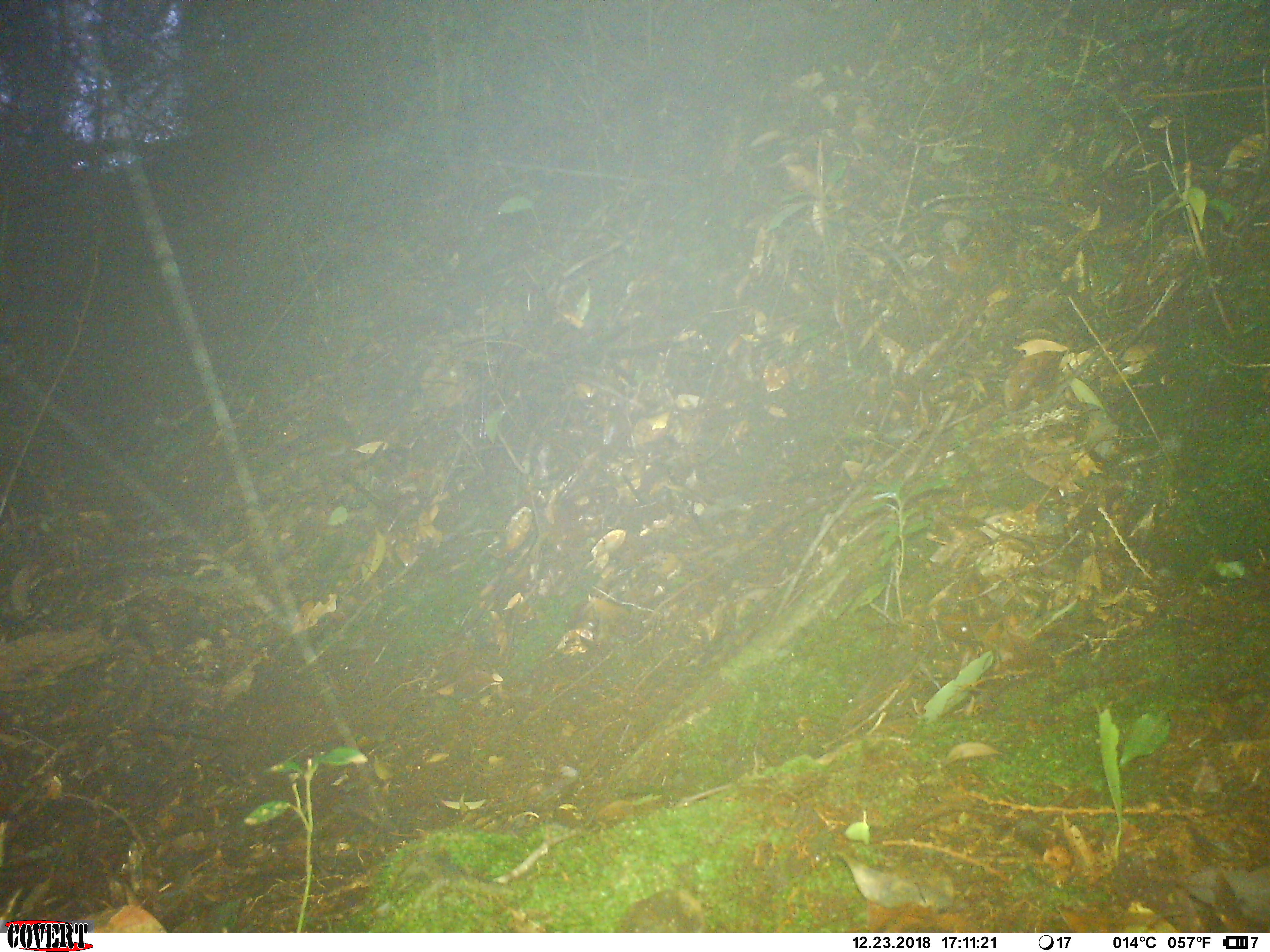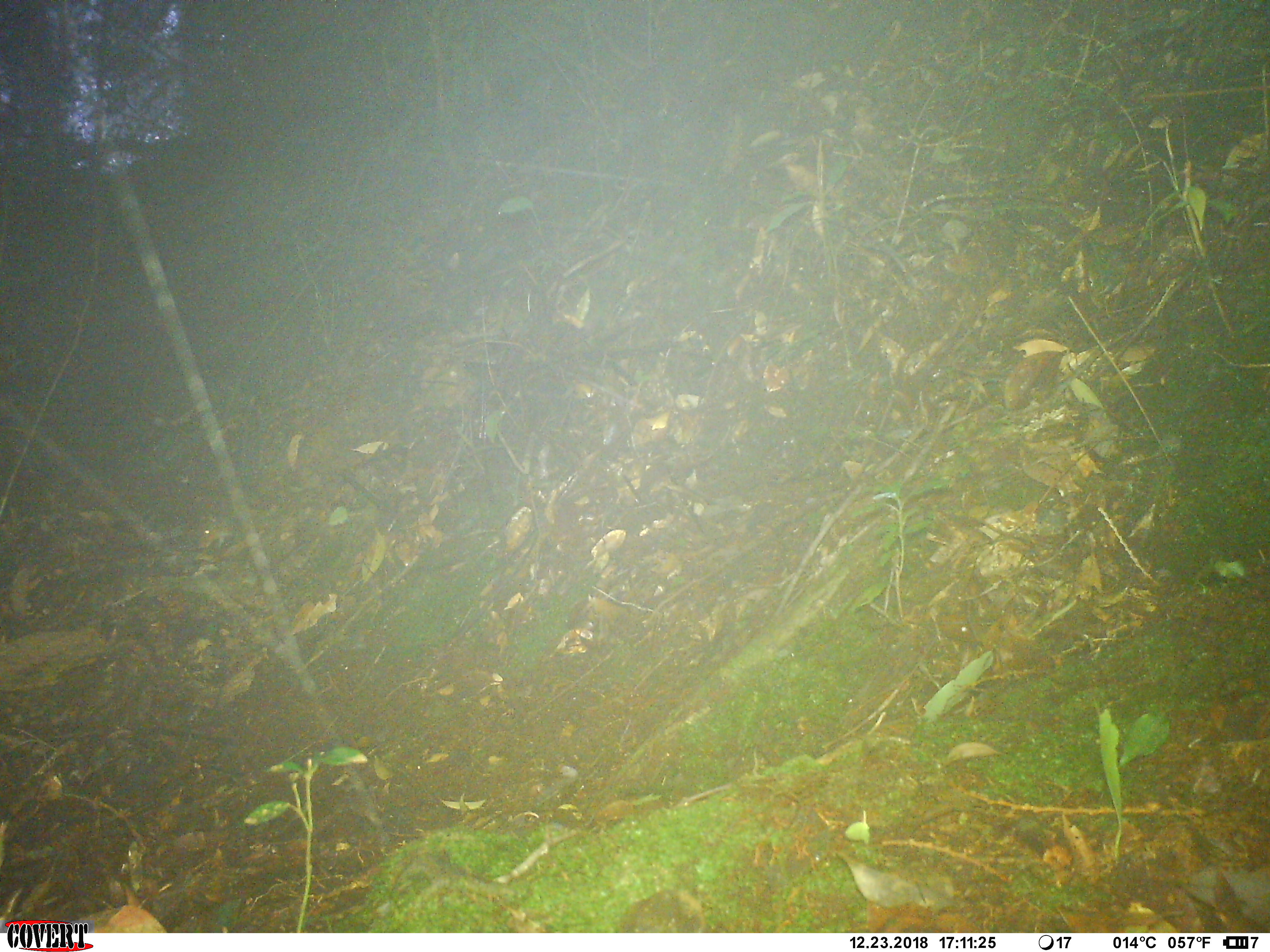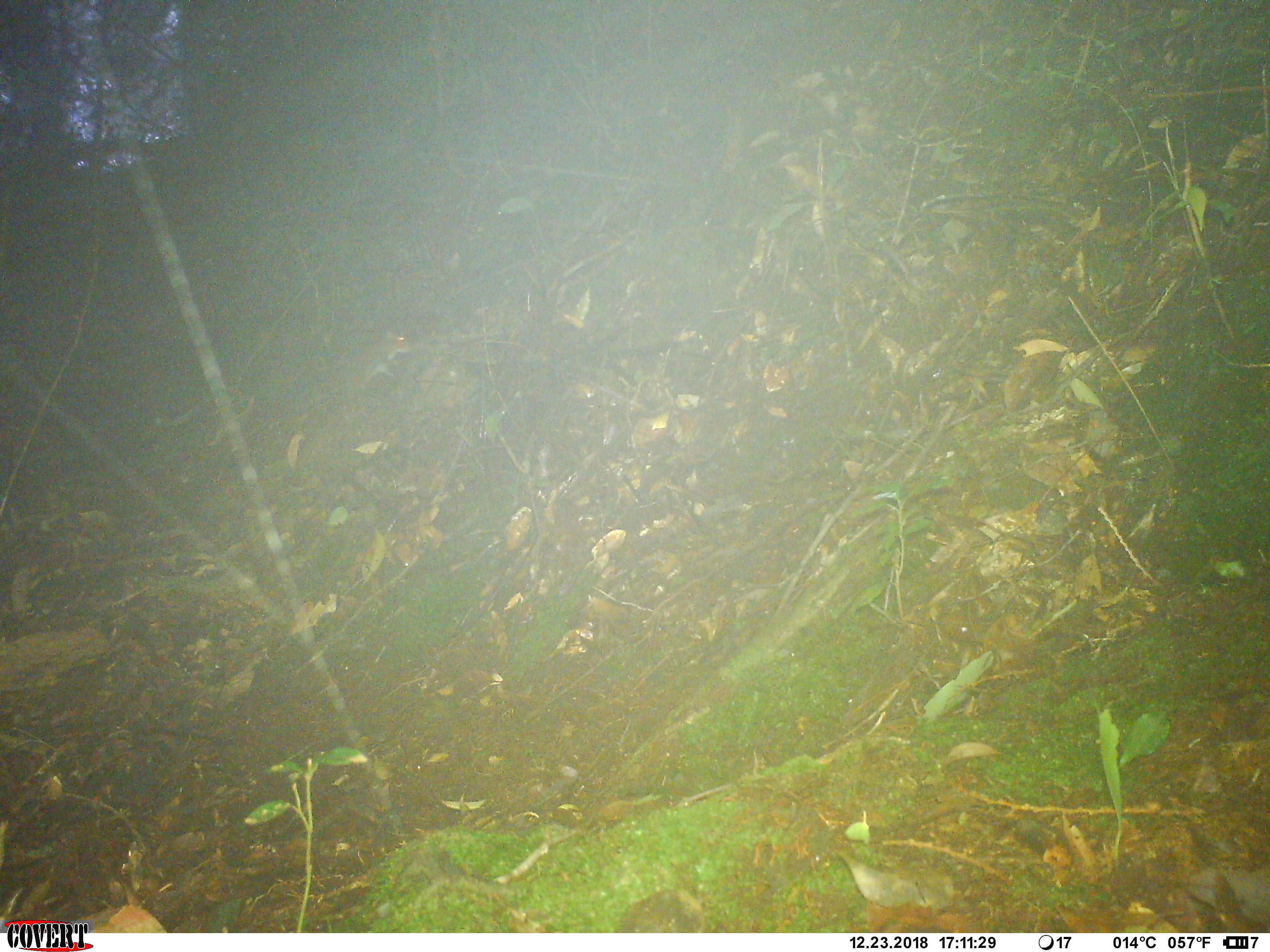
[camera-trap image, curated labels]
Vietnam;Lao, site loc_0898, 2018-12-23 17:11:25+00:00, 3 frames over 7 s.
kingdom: Animalia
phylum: Chordata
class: Mammalia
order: Rodentia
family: Sciuridae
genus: Dremomys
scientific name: Dremomys rufigenis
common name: red-cheeked squirrel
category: red cheeked squirrel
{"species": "red cheeked squirrel (red-cheeked squirrel) (Dremomys rufigenis)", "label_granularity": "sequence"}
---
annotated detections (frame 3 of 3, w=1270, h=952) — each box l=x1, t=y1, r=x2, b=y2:
red cheeked squirrel: l=353, t=330, r=409, b=379